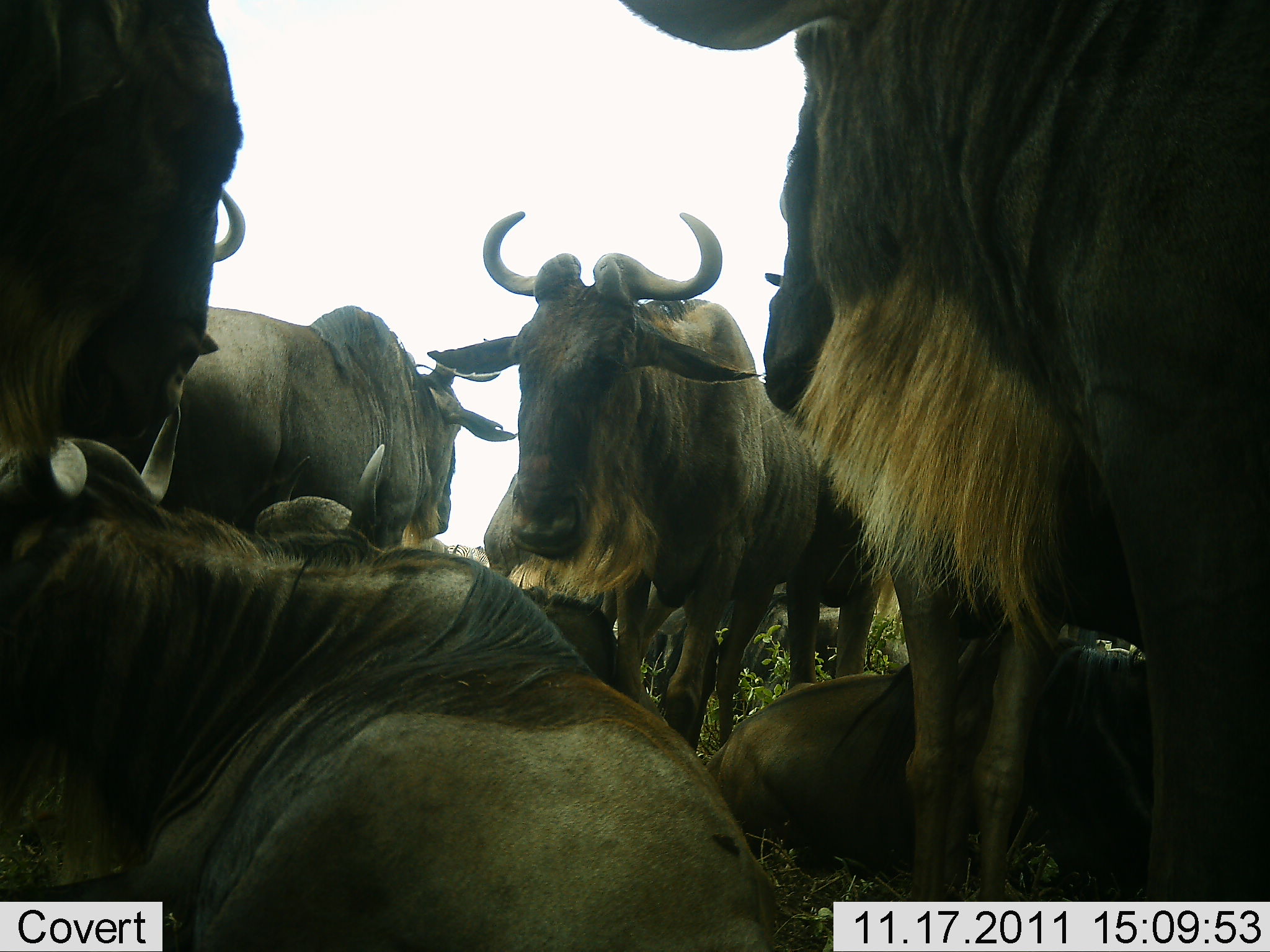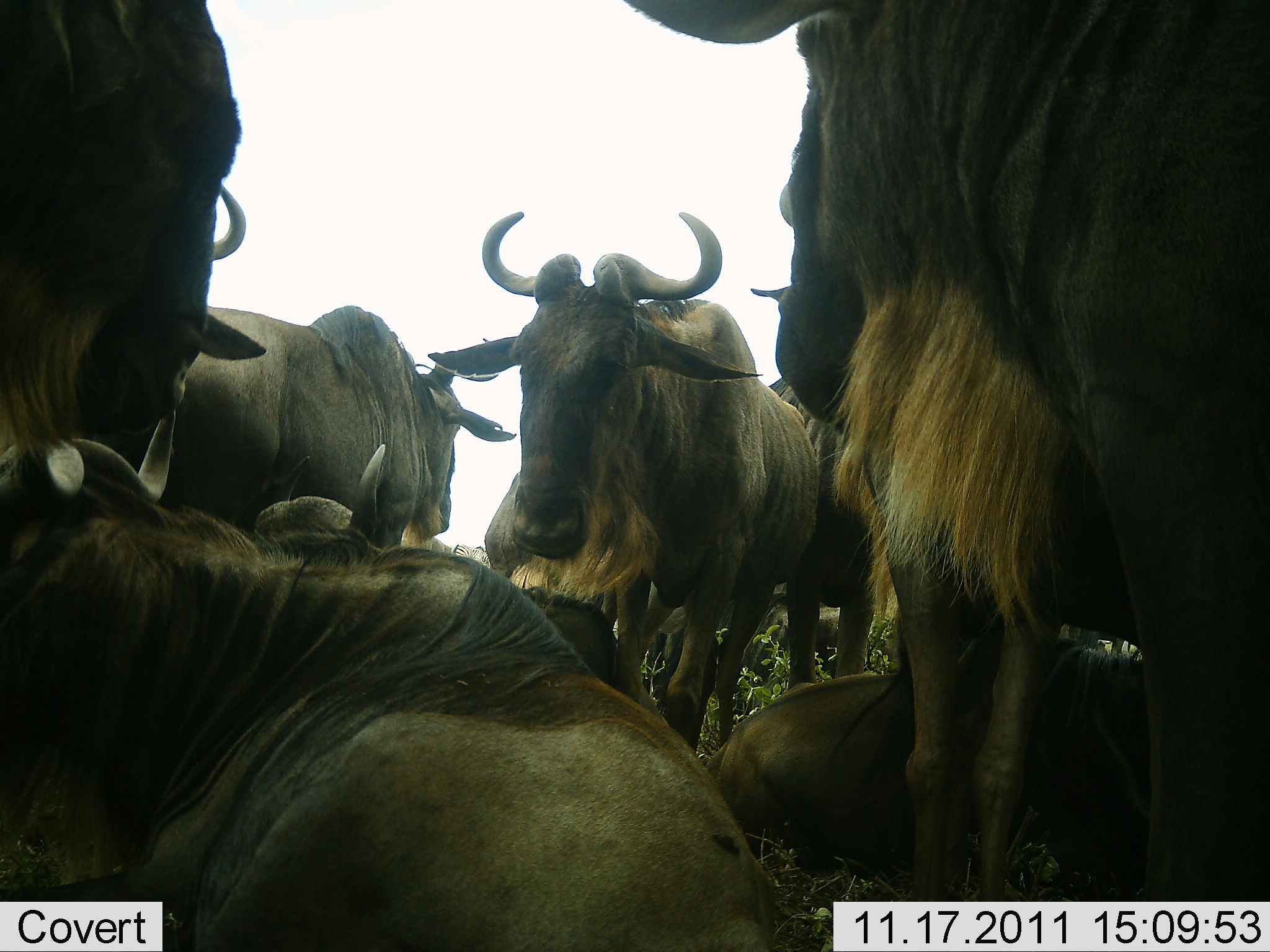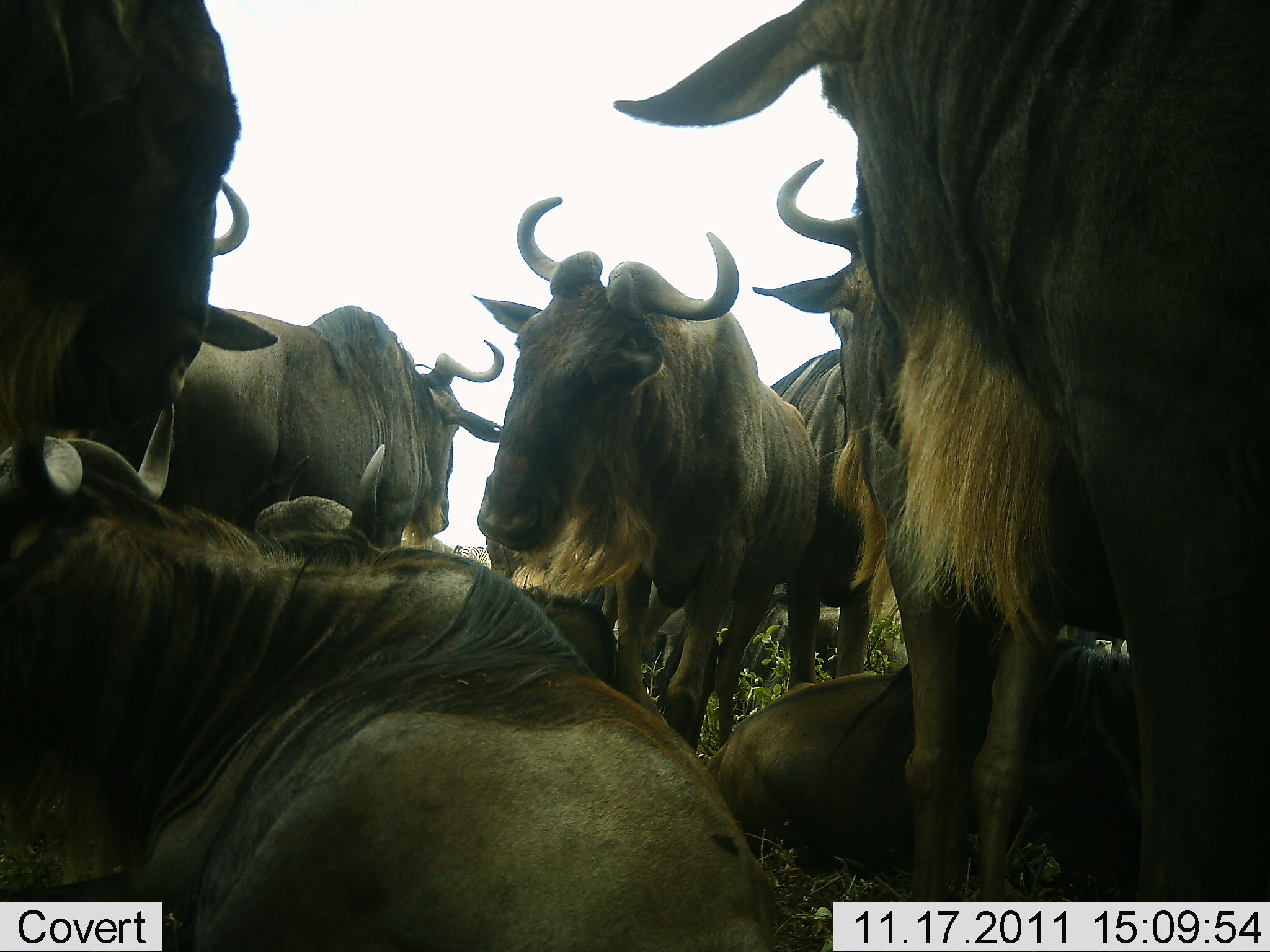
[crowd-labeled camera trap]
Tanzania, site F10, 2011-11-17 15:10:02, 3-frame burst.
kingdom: Animalia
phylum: Chordata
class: Mammalia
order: Artiodactyla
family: Bovidae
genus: Connochaetes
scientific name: Connochaetes taurinus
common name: blue wildebeest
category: wildebeest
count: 8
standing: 64%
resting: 82%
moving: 9%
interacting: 27%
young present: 9%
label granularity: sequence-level